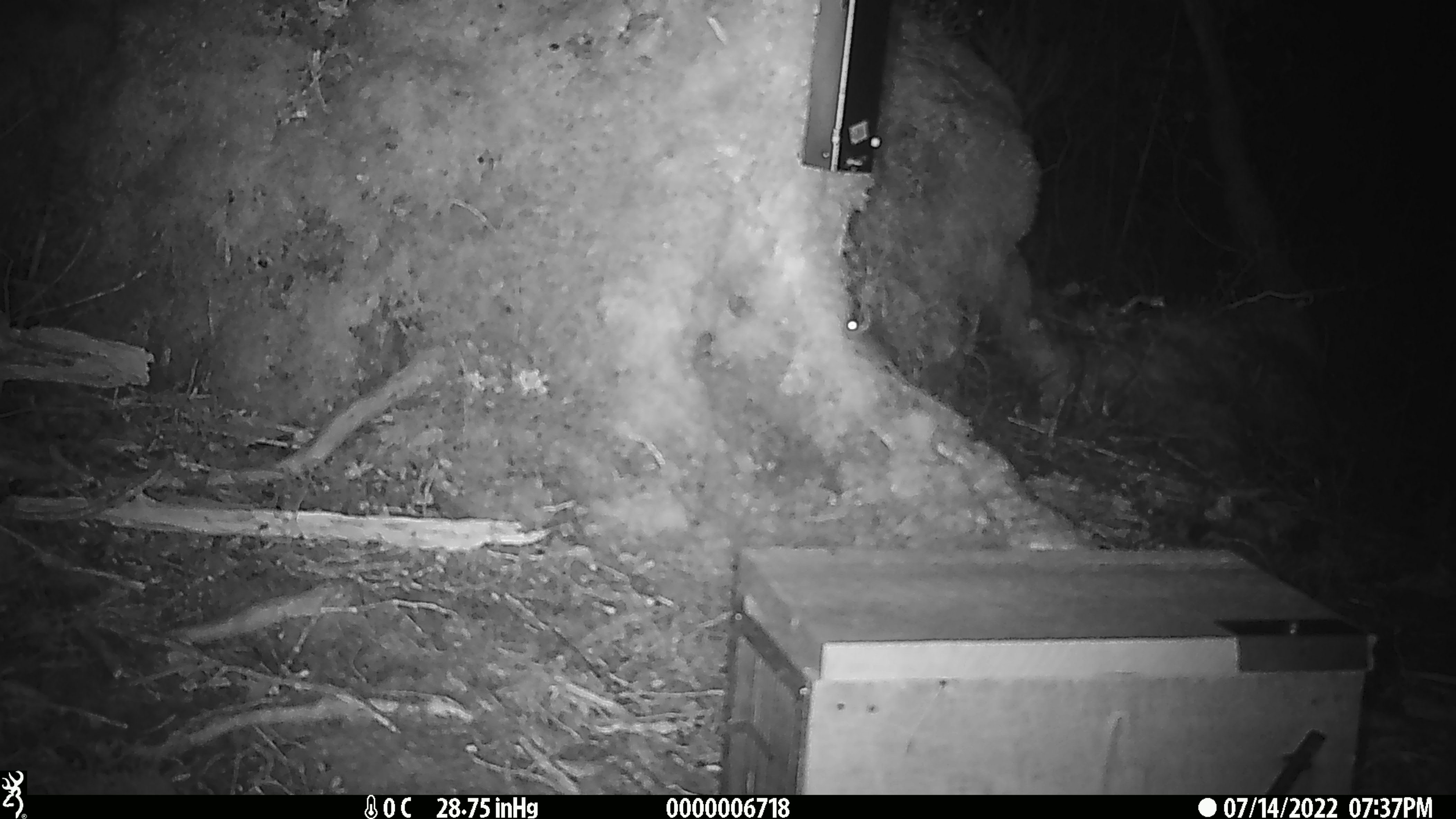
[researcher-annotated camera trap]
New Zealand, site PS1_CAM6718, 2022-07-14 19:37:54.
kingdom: Animalia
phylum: Chordata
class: Mammalia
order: Rodentia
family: Muridae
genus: Mus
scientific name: Mus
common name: mouse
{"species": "mouse (Mus)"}